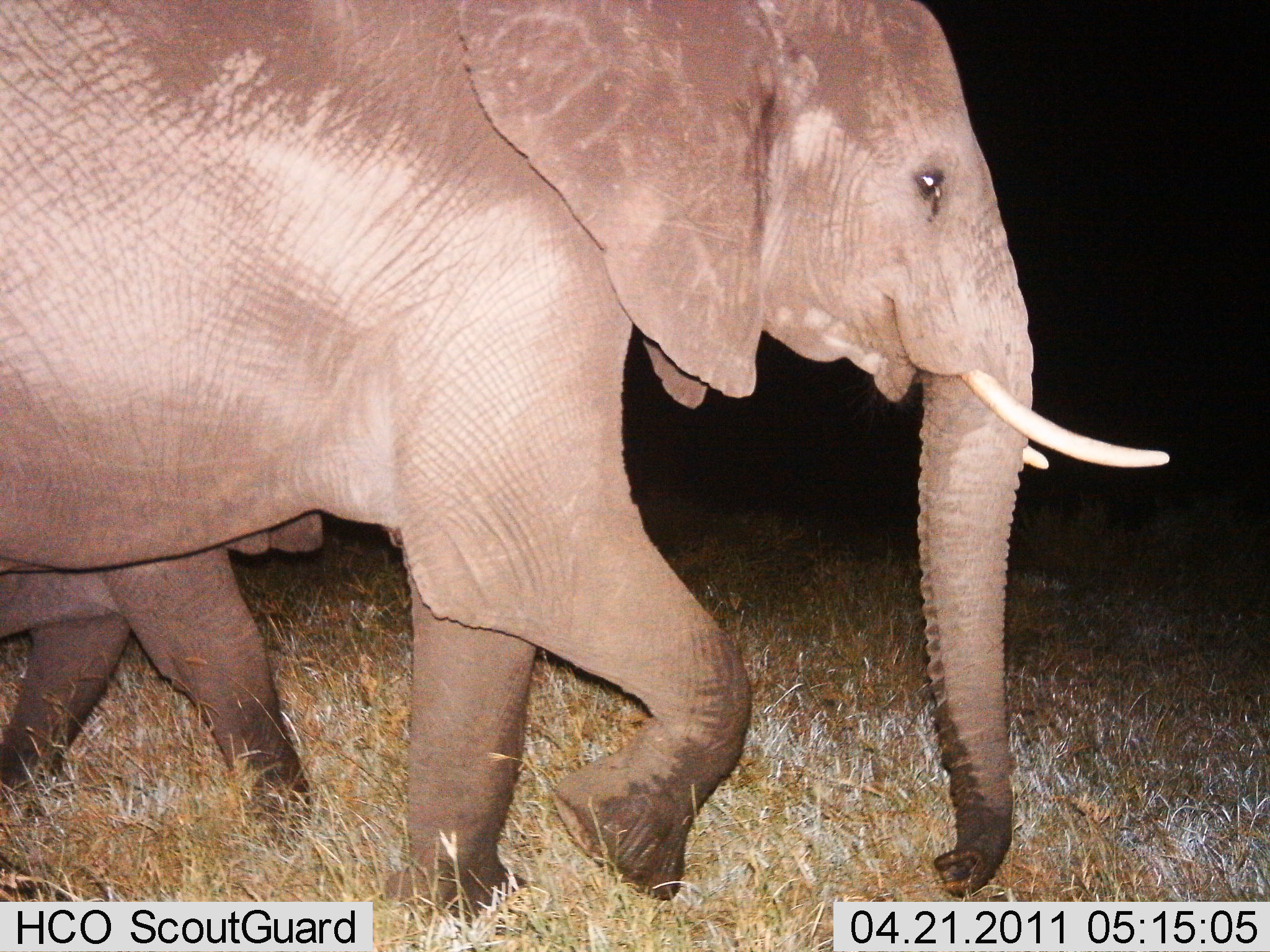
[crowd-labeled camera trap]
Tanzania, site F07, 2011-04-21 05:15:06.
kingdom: Animalia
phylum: Chordata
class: Mammalia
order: Proboscidea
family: Elephantidae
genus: Loxodonta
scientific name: Loxodonta africana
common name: african bush elephant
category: elephant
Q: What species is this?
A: Elephant (african bush elephant) (Loxodonta africana).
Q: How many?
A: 2.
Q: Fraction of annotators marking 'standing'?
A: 8%.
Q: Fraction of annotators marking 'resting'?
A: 0%.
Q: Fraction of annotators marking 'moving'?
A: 92%.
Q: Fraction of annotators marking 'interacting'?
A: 0%.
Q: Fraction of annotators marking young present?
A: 67%.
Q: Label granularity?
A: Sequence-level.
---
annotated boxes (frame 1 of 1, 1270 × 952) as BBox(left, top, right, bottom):
animal: BBox(1, 0, 1167, 938); BBox(0, 509, 393, 899)